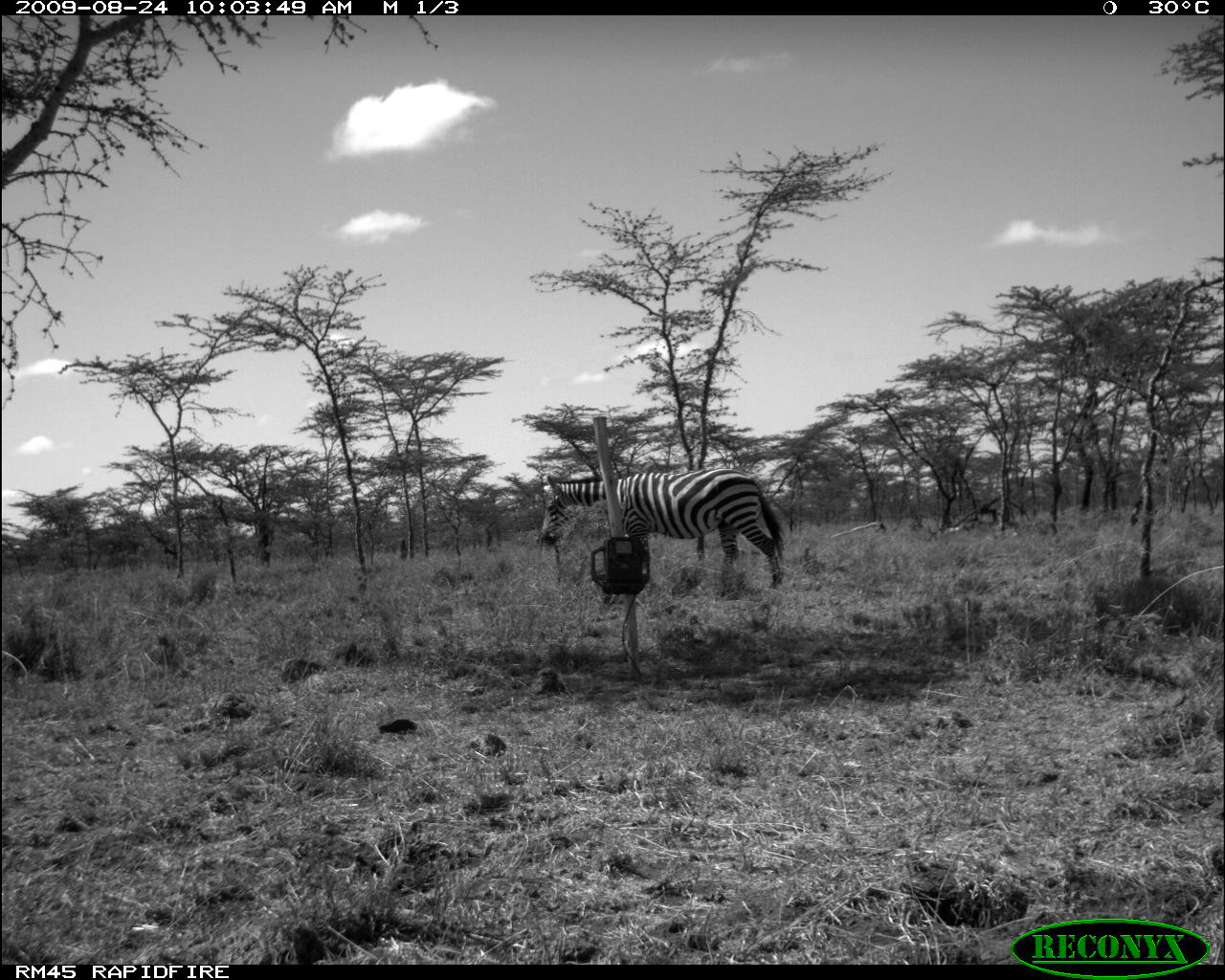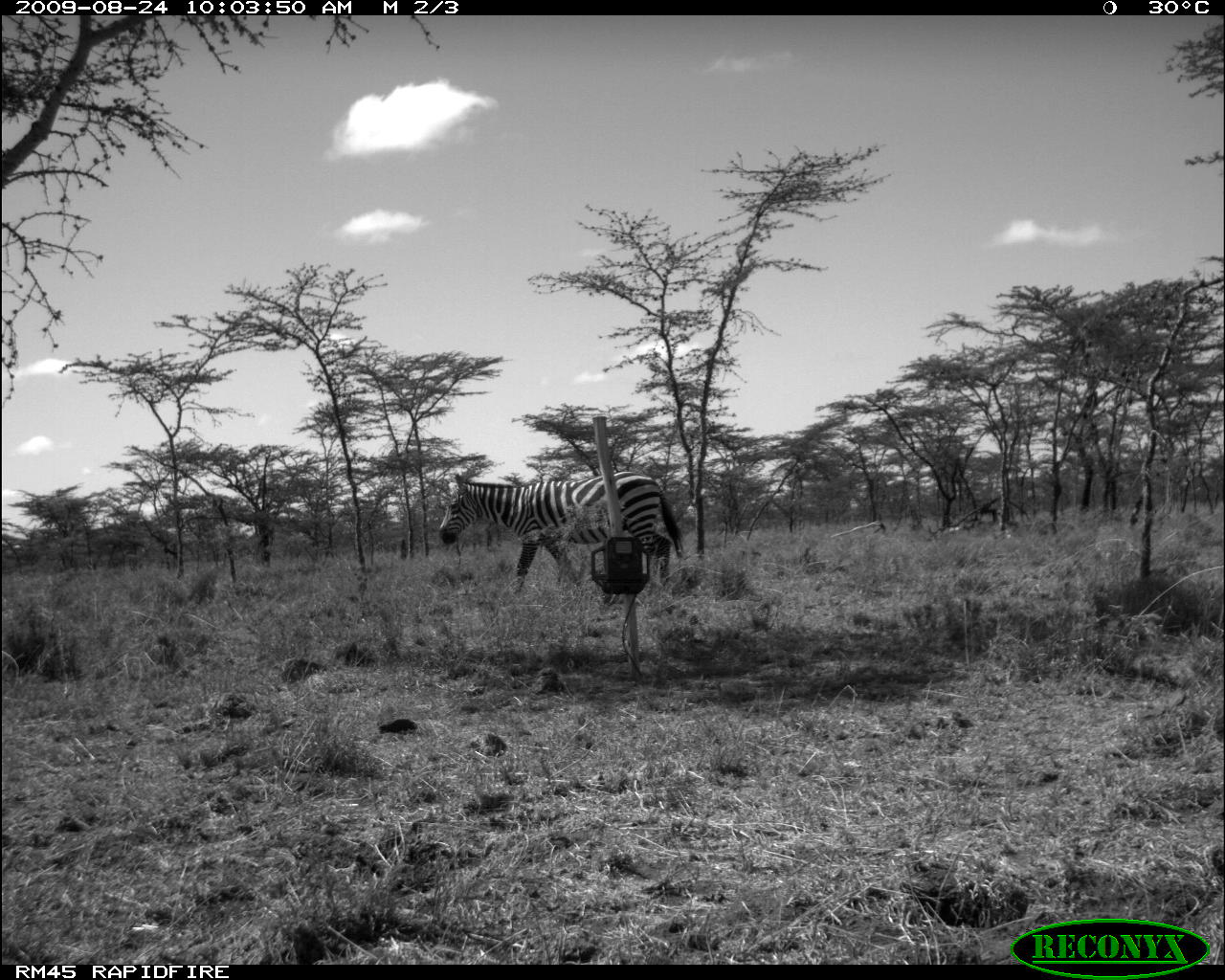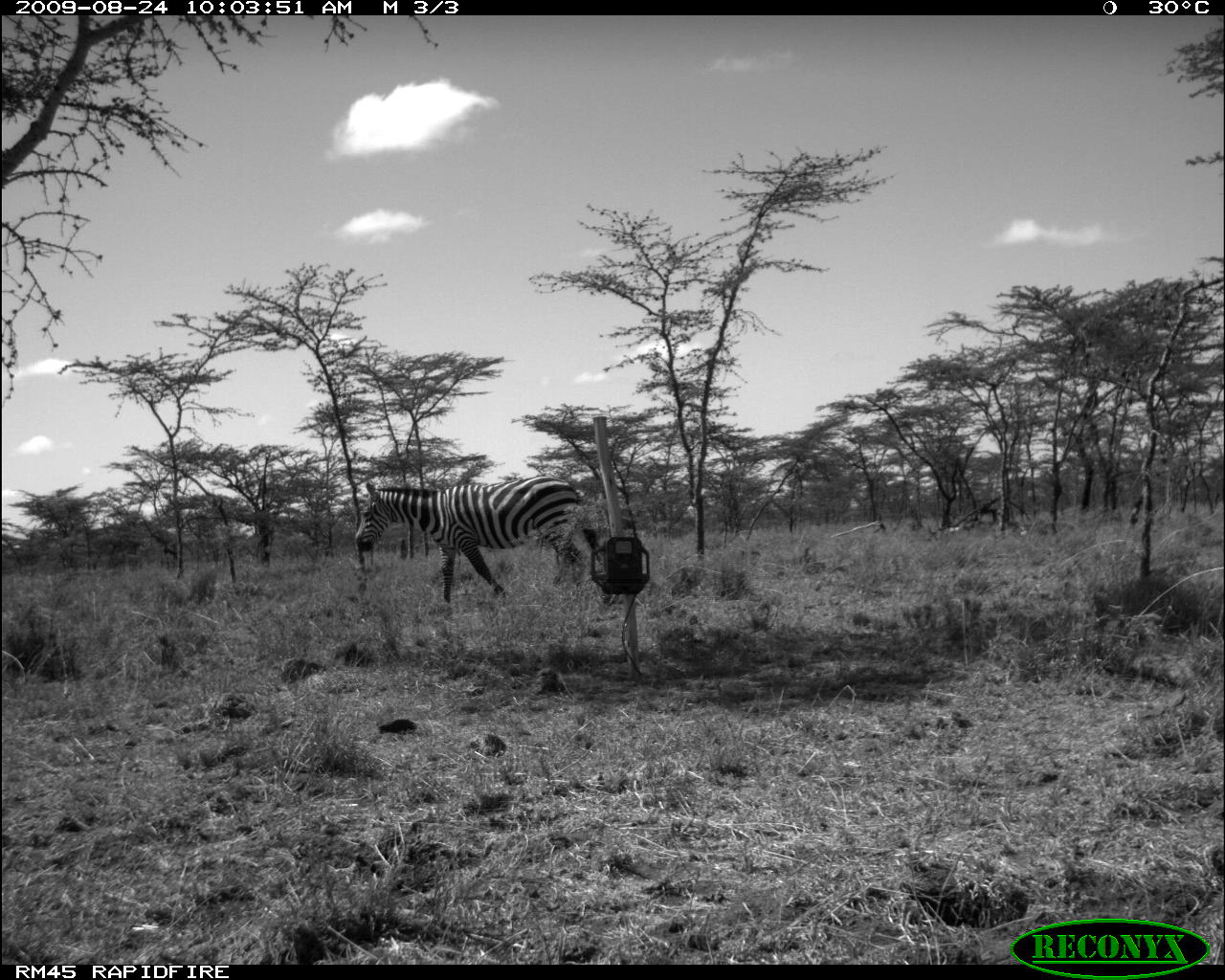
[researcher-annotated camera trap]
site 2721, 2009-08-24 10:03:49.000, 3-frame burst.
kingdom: Animalia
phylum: Chordata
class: Mammalia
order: Perissodactyla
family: Equidae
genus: Equus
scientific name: Equus quagga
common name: plains zebra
Equus quagga (plains zebra), count 1.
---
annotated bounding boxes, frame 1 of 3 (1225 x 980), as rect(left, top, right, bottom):
equus quagga: rect(541, 465, 786, 592)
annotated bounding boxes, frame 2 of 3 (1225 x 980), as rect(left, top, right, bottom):
equus quagga: rect(438, 471, 683, 595)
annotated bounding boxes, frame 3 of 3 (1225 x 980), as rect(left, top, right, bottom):
equus quagga: rect(354, 474, 606, 604)